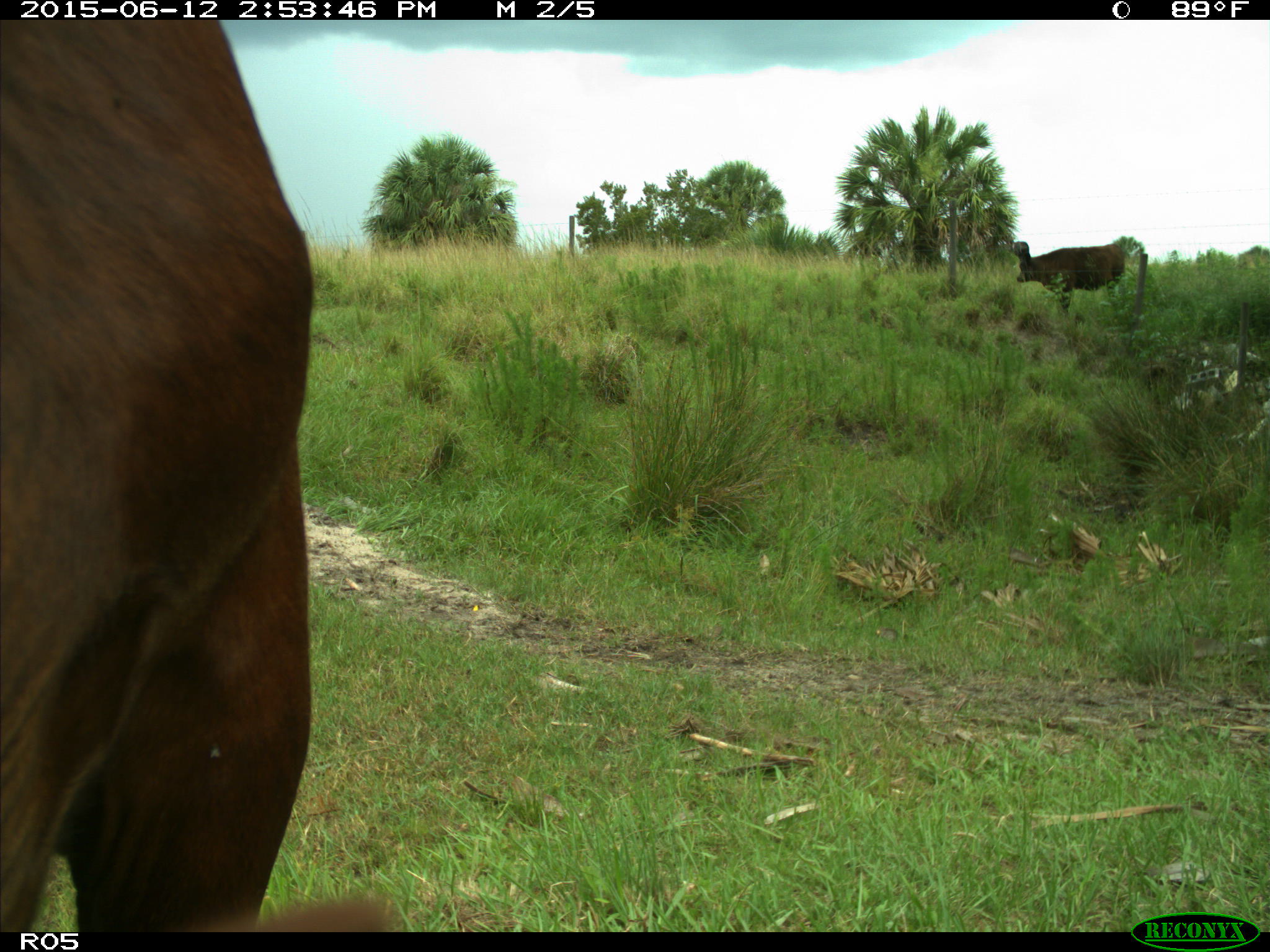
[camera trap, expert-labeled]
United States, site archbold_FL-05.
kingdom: Animalia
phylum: Chordata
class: Mammalia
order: Artiodactyla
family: Bovidae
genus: Bos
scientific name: Bos taurus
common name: domestic cow